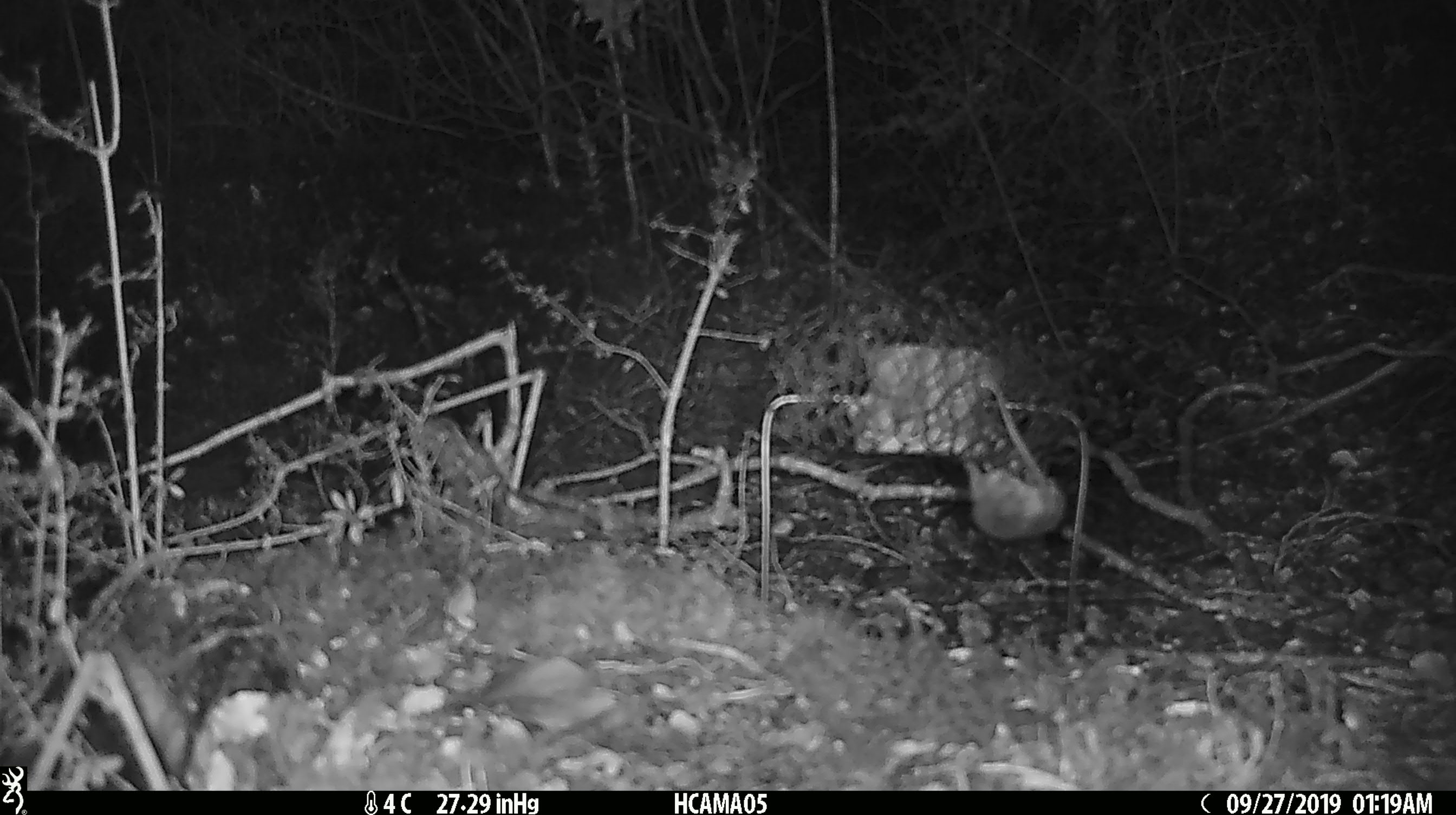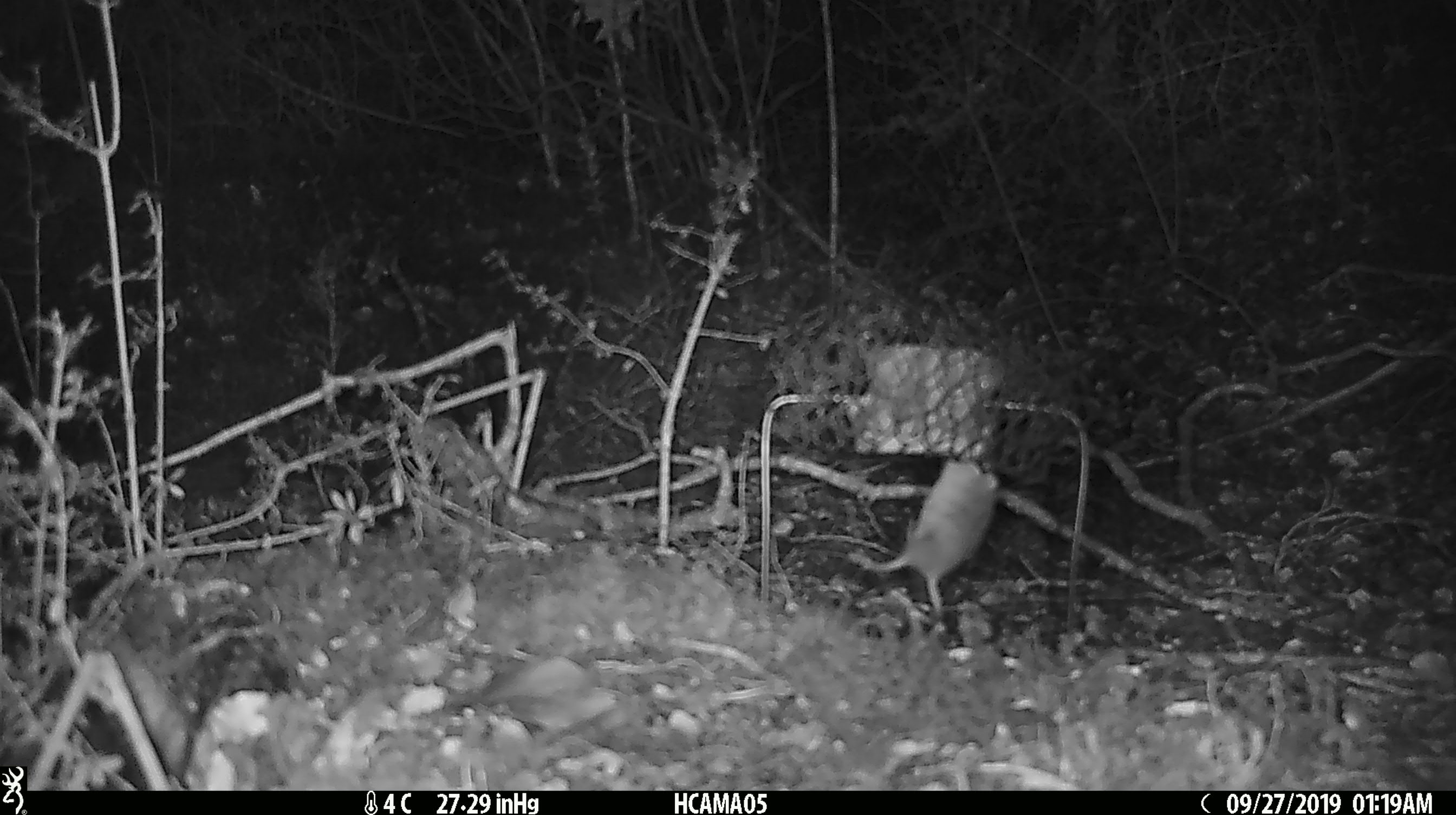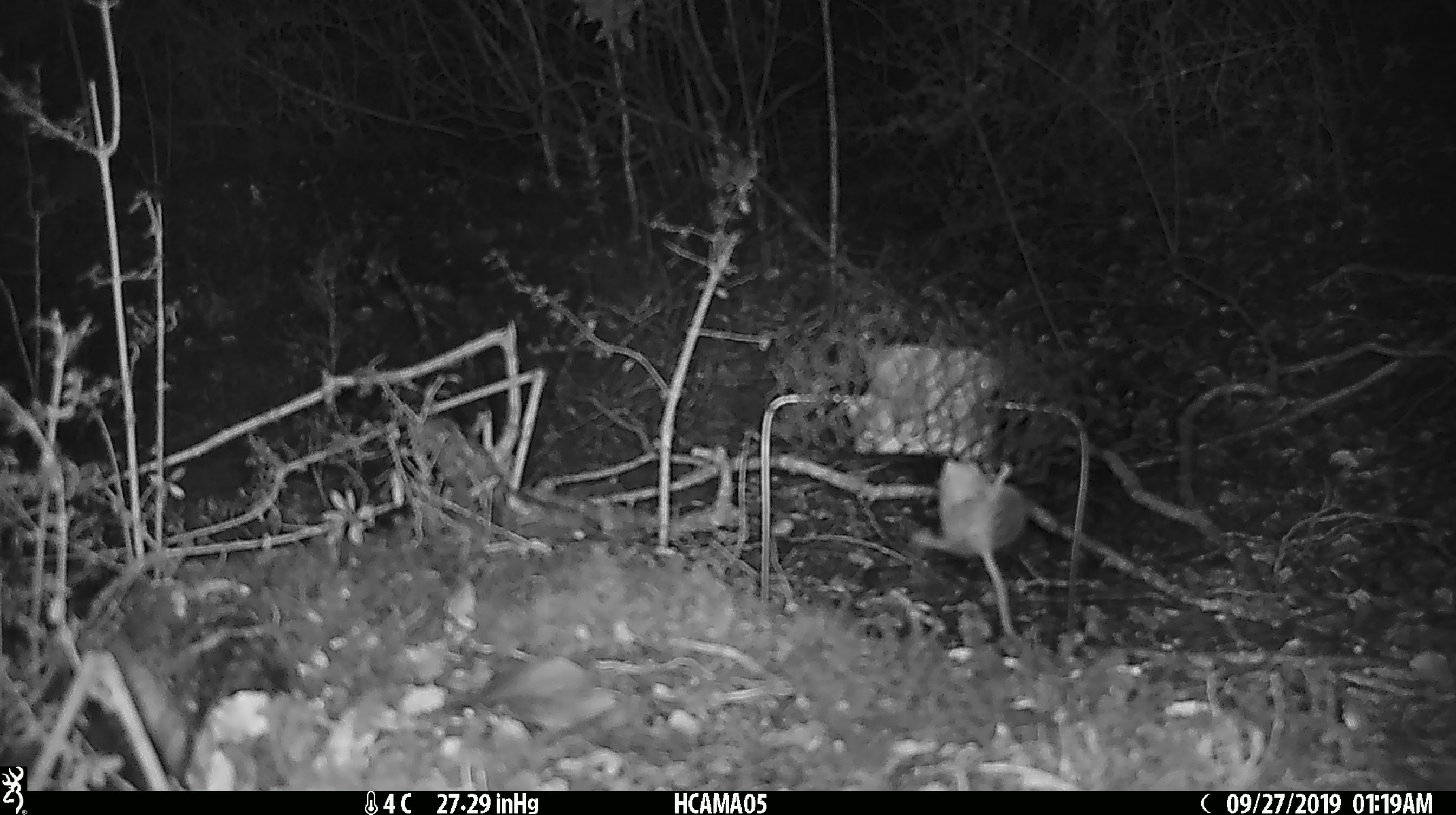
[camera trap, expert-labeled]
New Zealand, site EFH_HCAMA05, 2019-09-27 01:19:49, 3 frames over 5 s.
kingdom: Animalia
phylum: Chordata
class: Mammalia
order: Rodentia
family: Muridae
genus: Mus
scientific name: Mus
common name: mouse